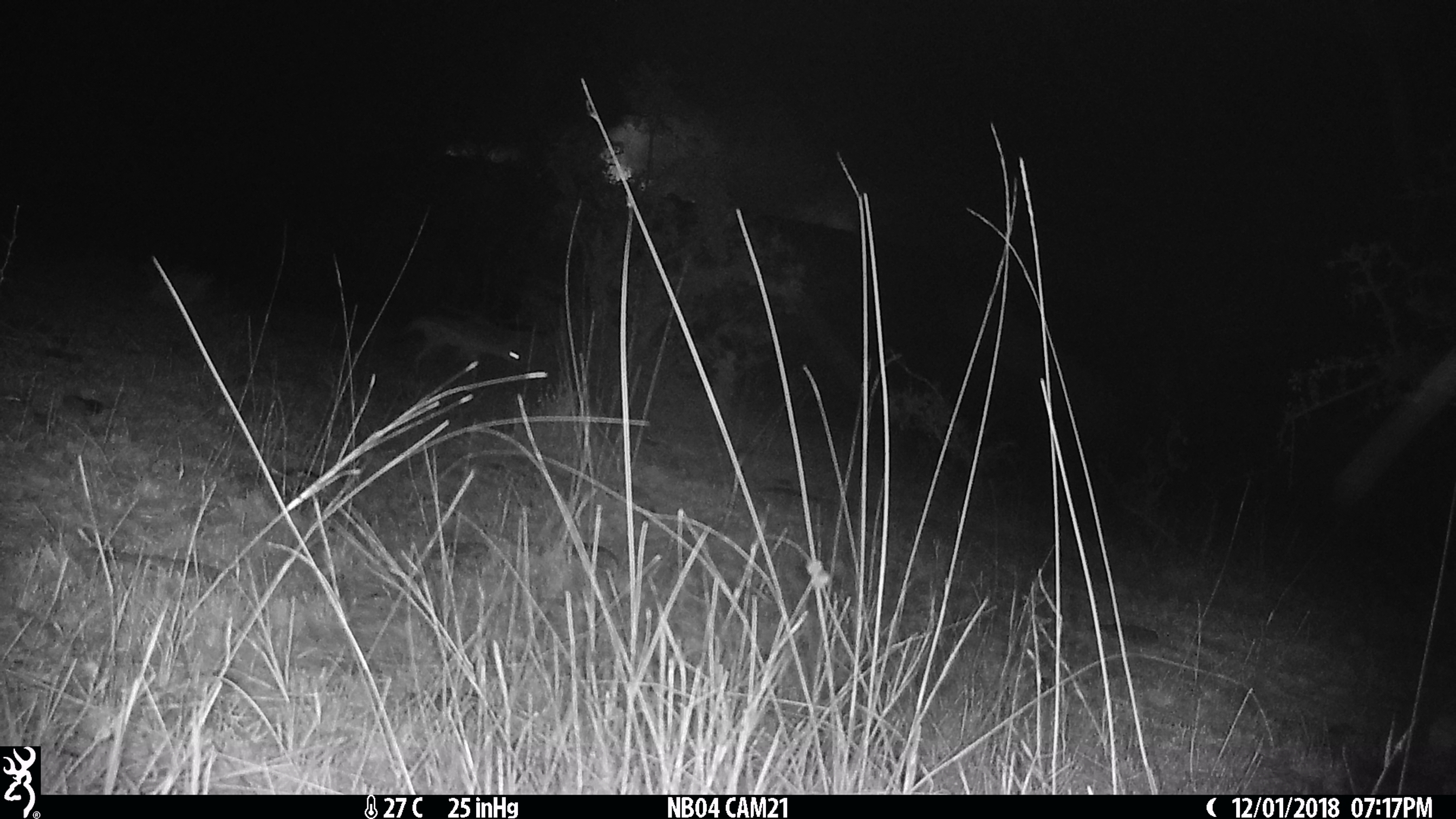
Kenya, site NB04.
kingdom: Animalia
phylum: Chordata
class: Mammalia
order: Carnivora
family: Canidae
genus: Lupulella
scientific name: Lupulella mesomelas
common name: black-backed jackal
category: jackal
Jackal (black-backed jackal) (Lupulella mesomelas).